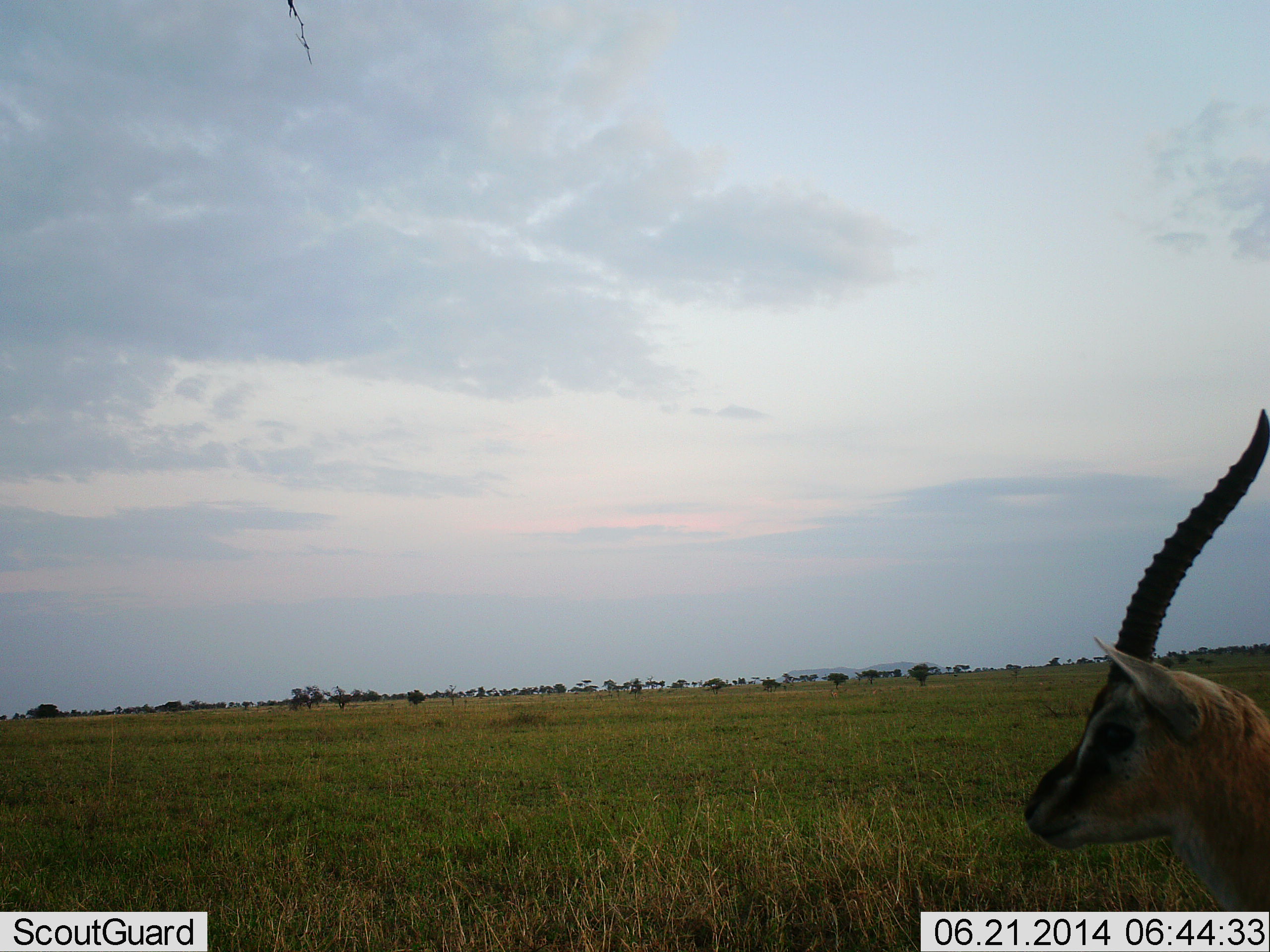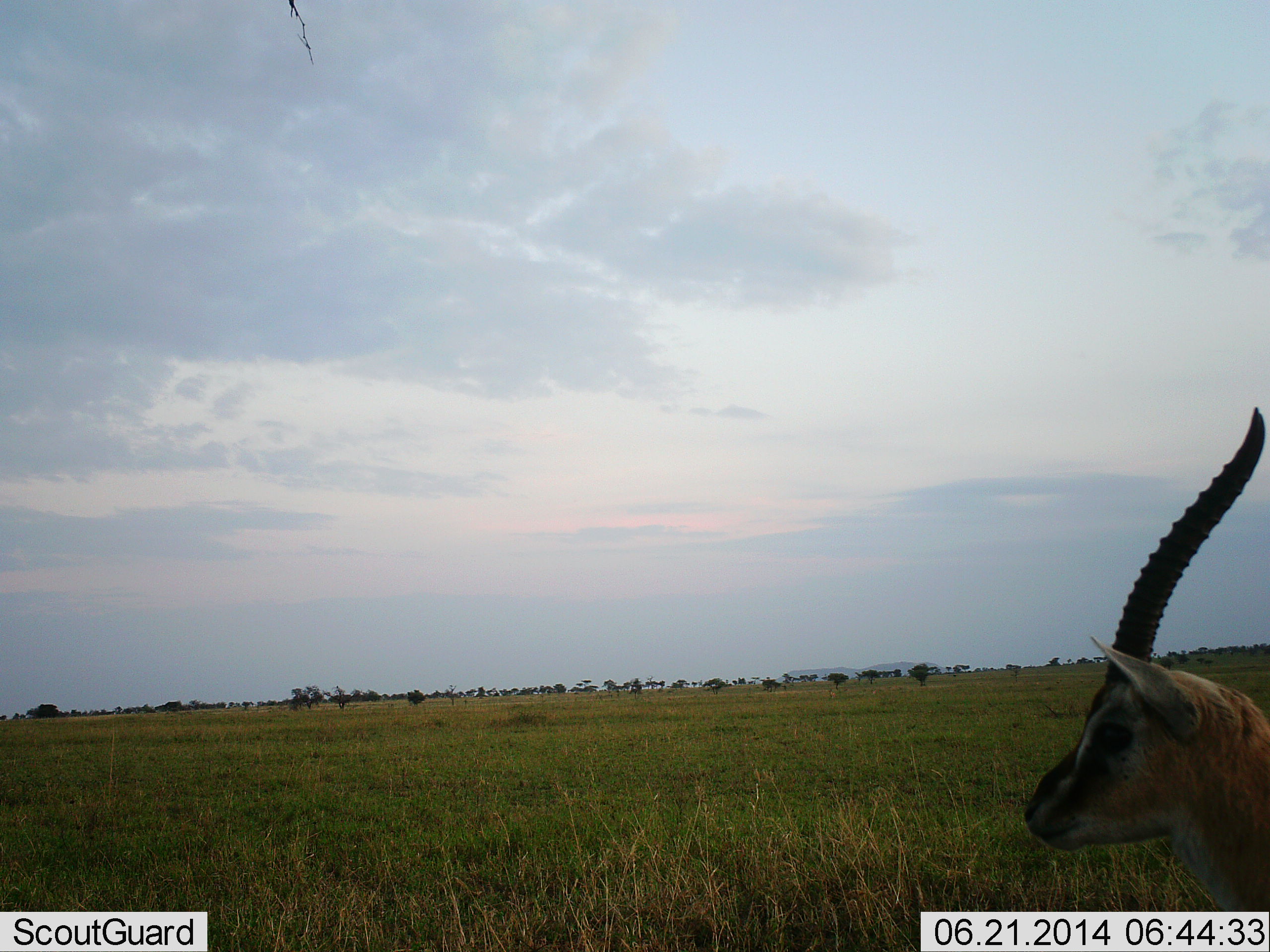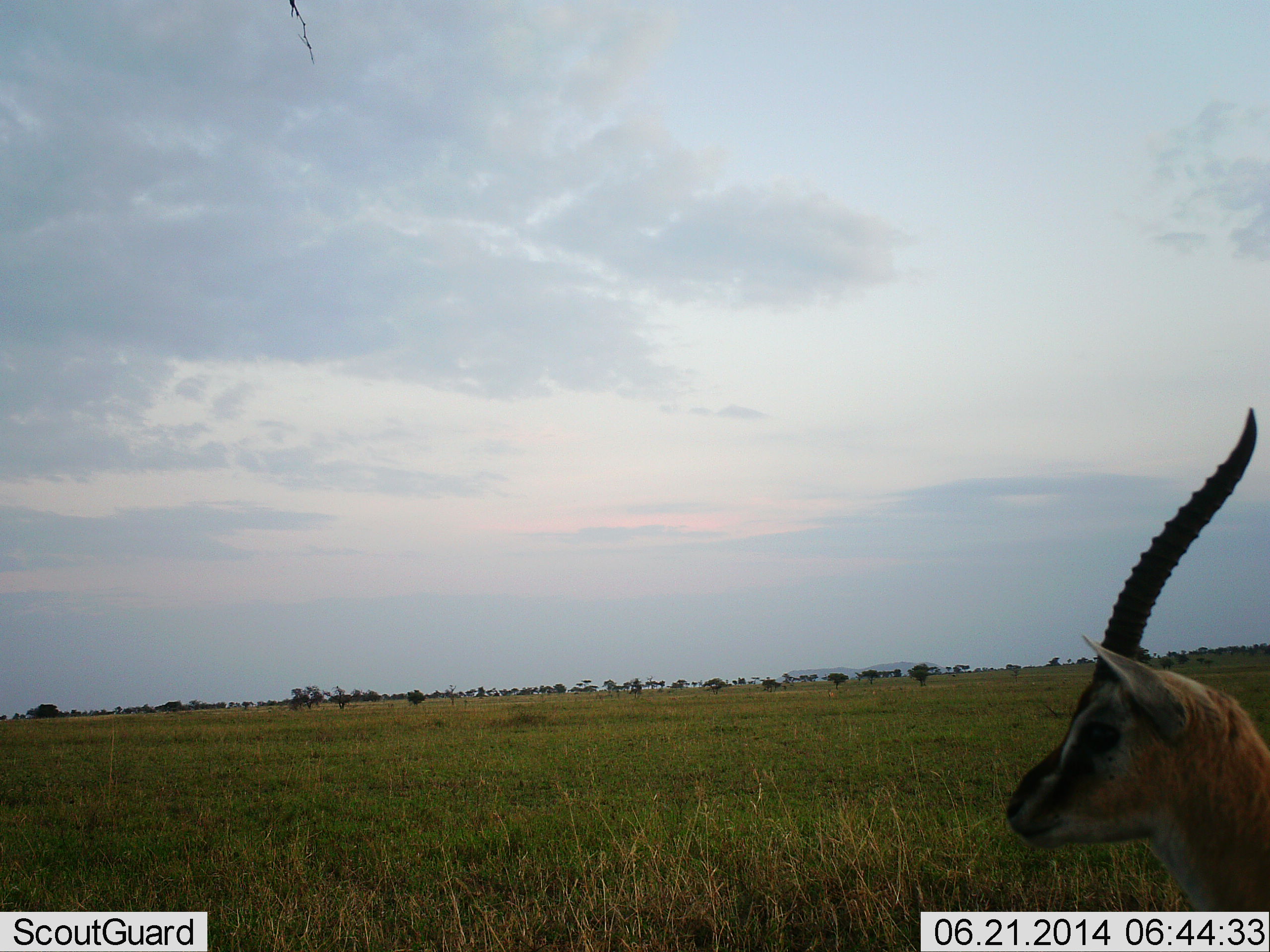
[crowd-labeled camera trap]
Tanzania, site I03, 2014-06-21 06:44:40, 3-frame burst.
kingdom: Animalia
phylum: Chordata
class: Mammalia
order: Artiodactyla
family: Bovidae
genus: Eudorcas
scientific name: Eudorcas thomsonii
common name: thomson's gazelle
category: gazellethomsons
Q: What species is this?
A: Gazellethomsons (thomson's gazelle) (Eudorcas thomsonii).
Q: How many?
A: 1.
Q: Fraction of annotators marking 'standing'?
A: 100%.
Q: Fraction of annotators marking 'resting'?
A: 0%.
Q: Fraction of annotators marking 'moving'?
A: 0%.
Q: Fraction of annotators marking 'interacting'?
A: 0%.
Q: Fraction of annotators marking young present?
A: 0%.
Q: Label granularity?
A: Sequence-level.